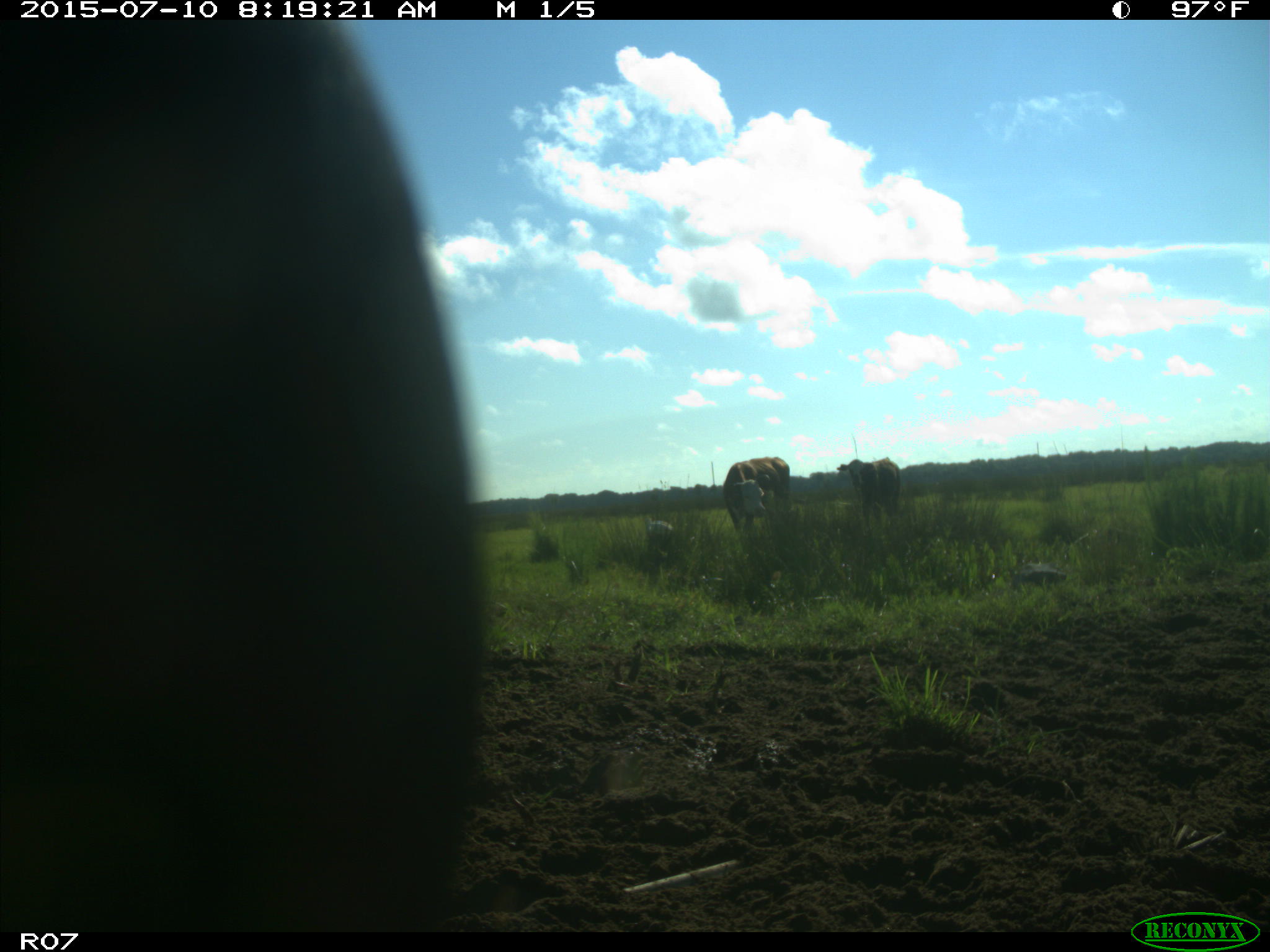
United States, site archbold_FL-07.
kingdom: Animalia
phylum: Chordata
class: Mammalia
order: Artiodactyla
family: Bovidae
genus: Bos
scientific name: Bos taurus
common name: domestic cow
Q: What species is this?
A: Bos taurus (domestic cow).